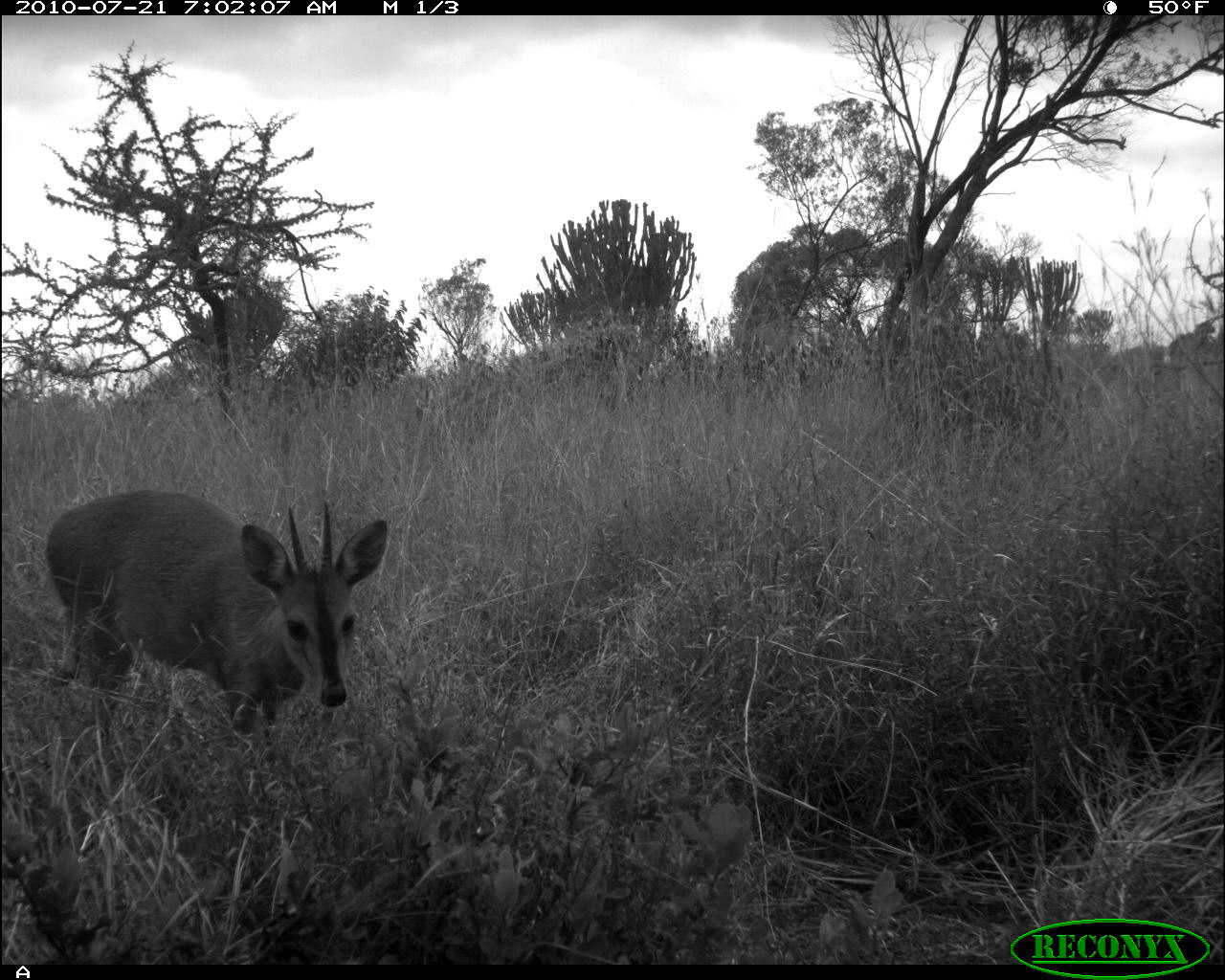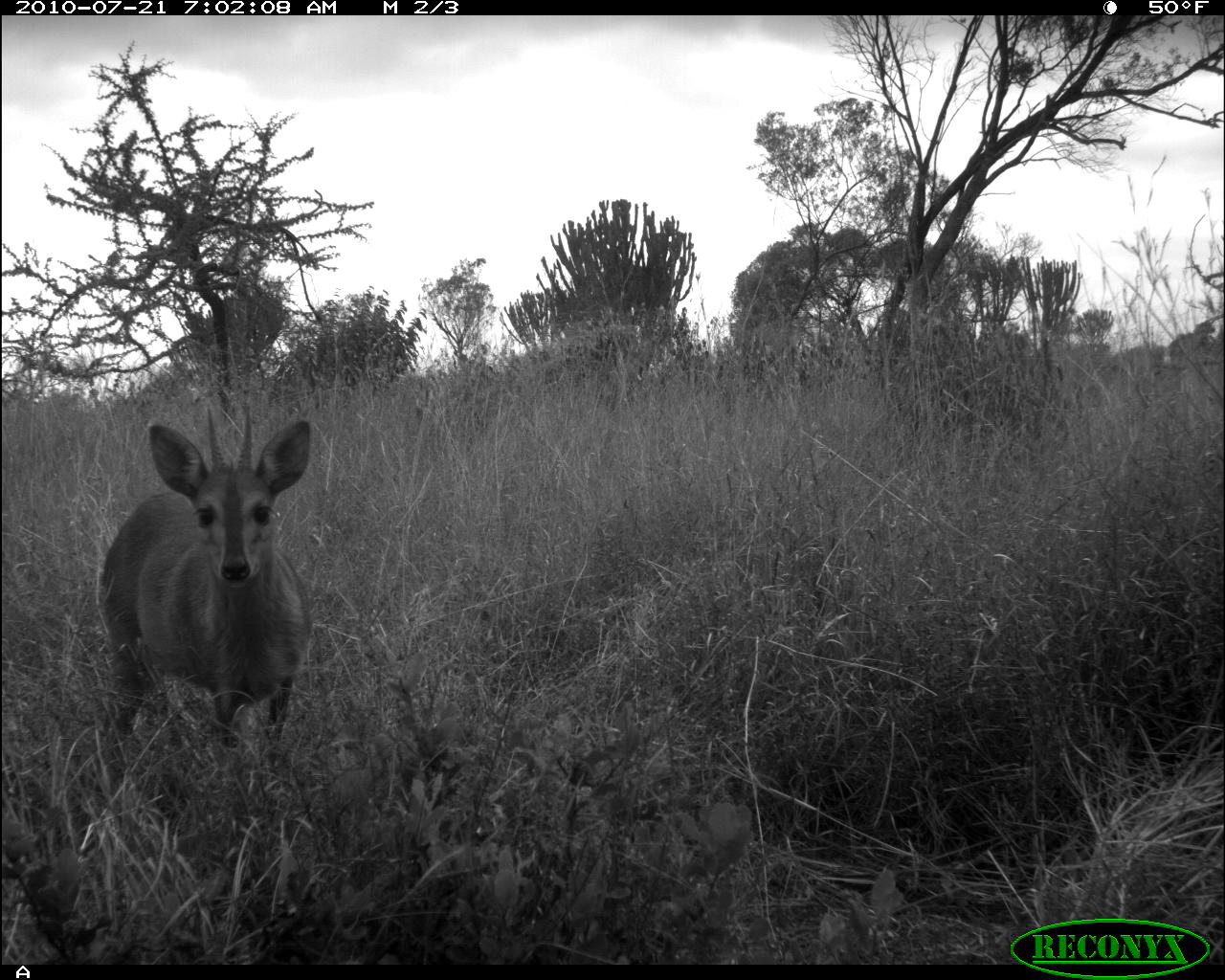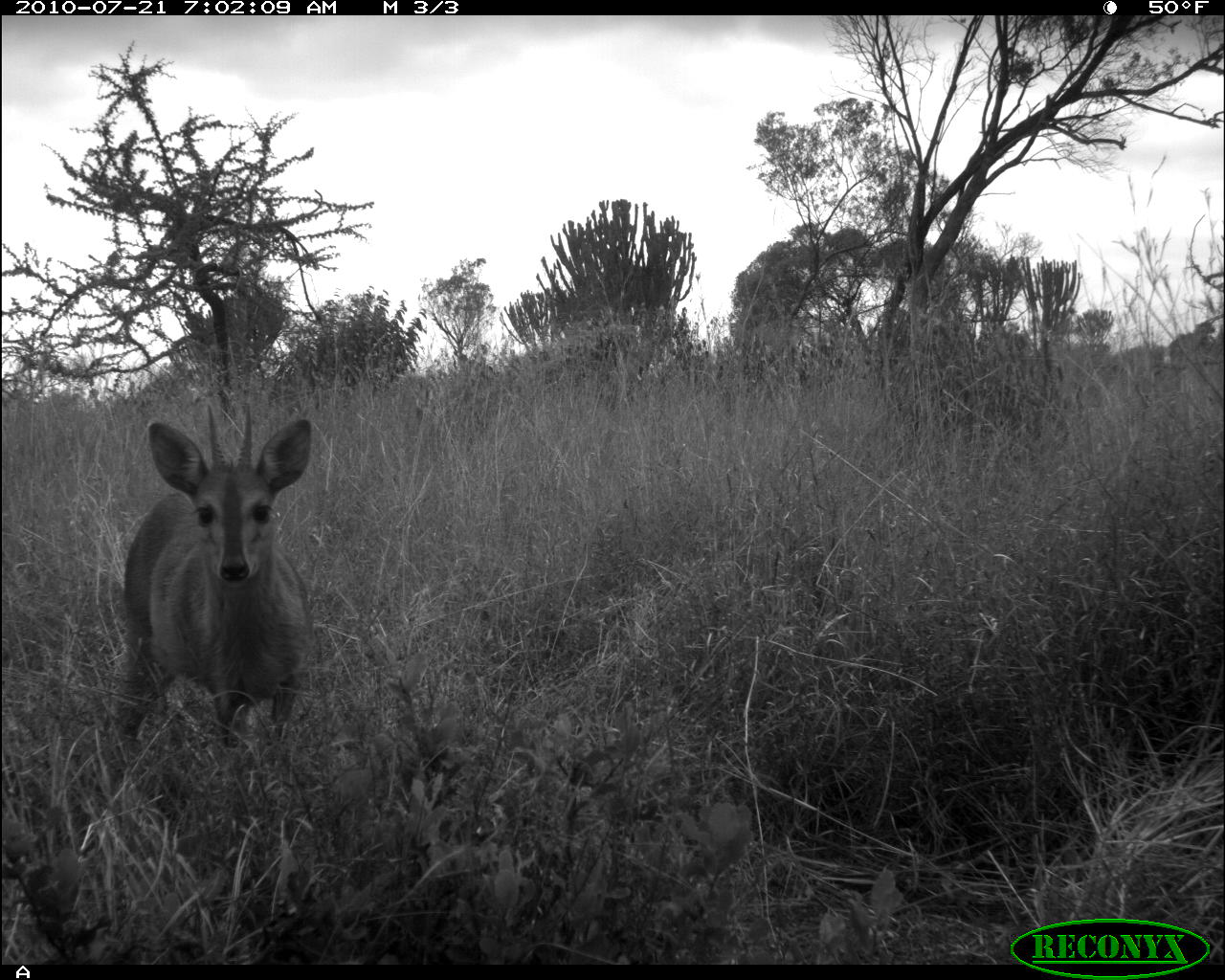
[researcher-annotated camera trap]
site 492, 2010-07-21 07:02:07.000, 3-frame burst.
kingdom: Animalia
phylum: Chordata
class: Mammalia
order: Artiodactyla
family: Bovidae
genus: Sylvicapra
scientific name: Sylvicapra grimmia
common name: bush duiker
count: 1